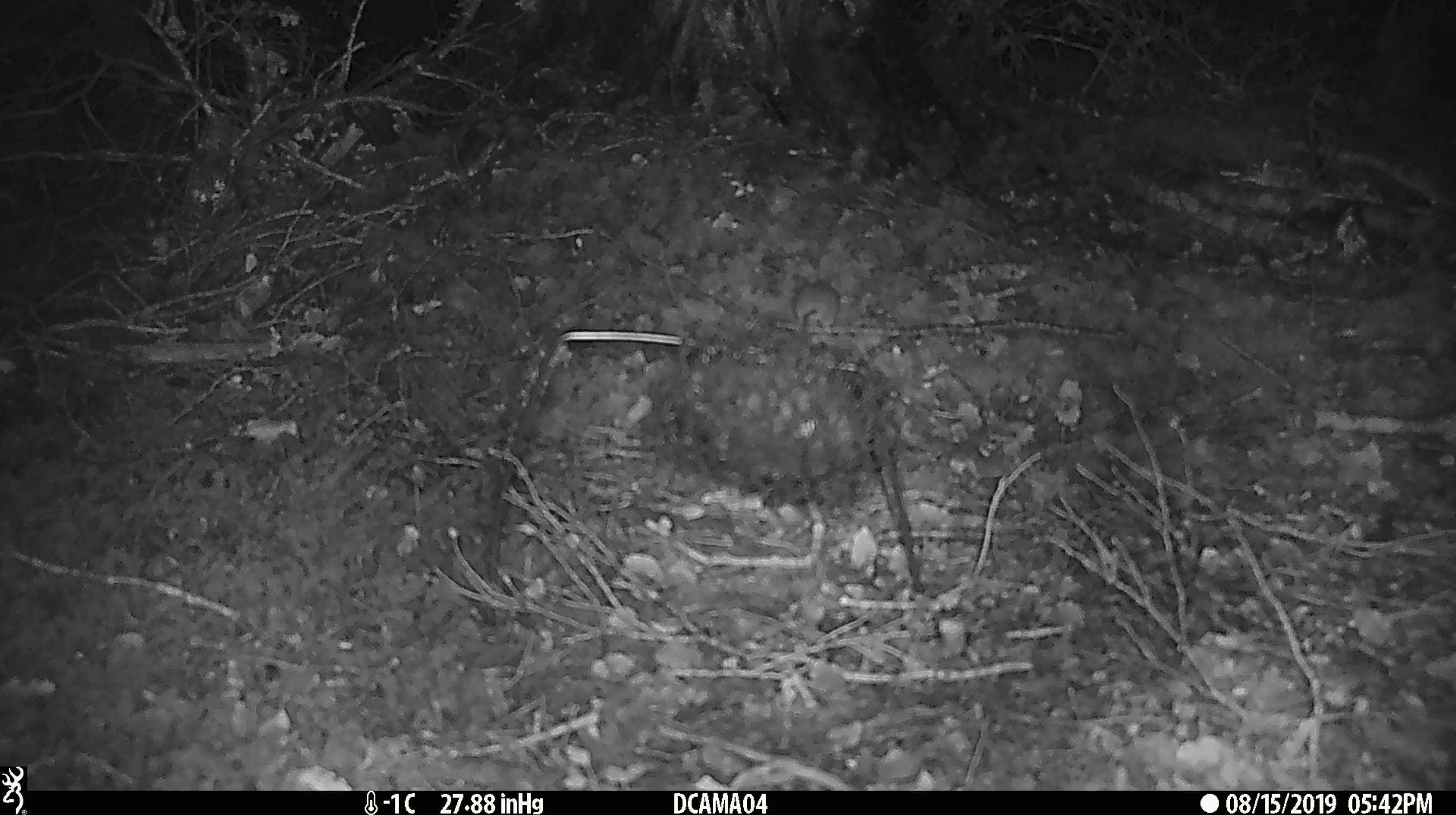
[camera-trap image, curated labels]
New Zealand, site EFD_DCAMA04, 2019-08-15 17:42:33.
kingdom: Animalia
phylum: Chordata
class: Mammalia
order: Rodentia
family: Muridae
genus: Mus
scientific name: Mus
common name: mouse